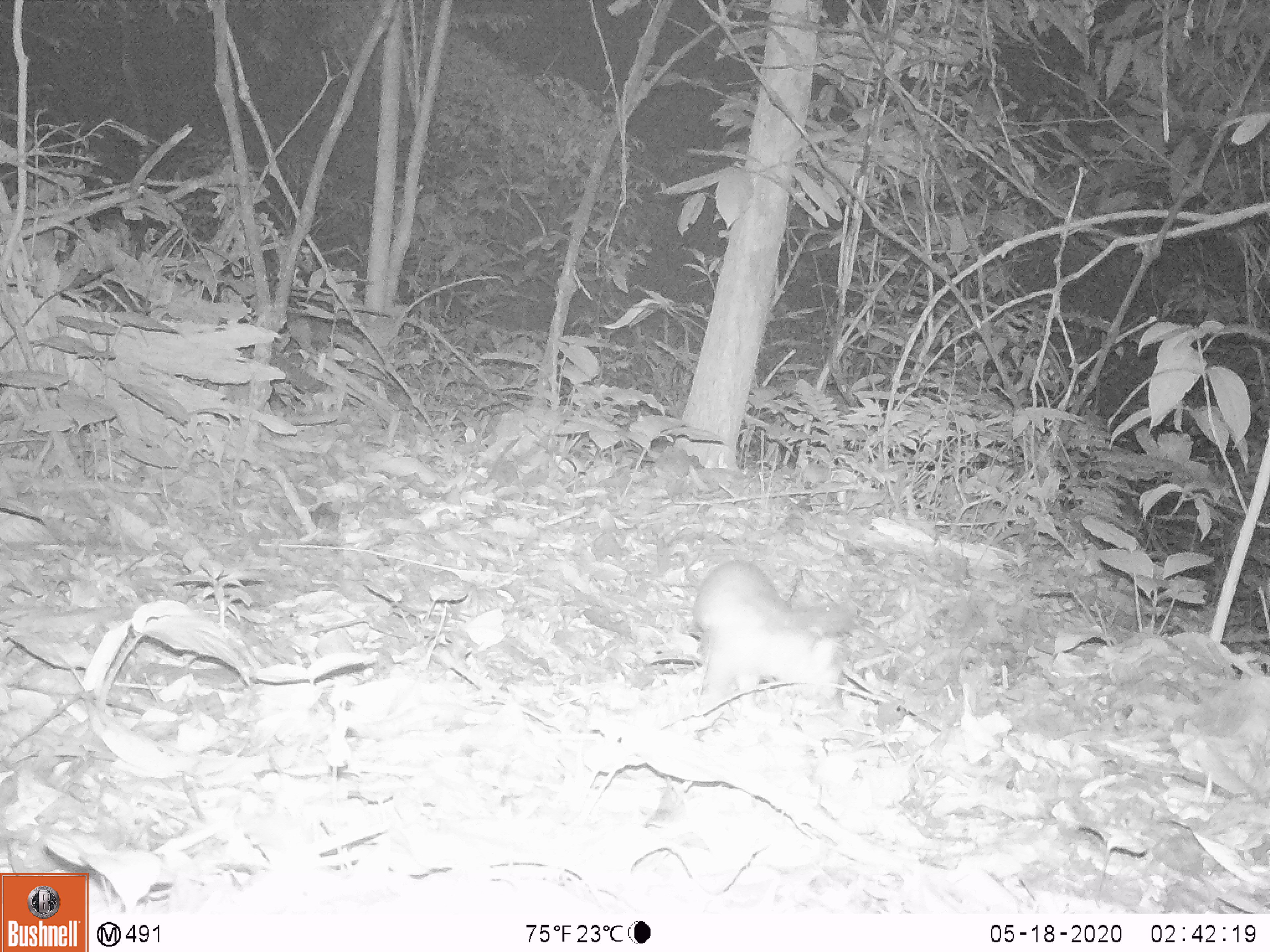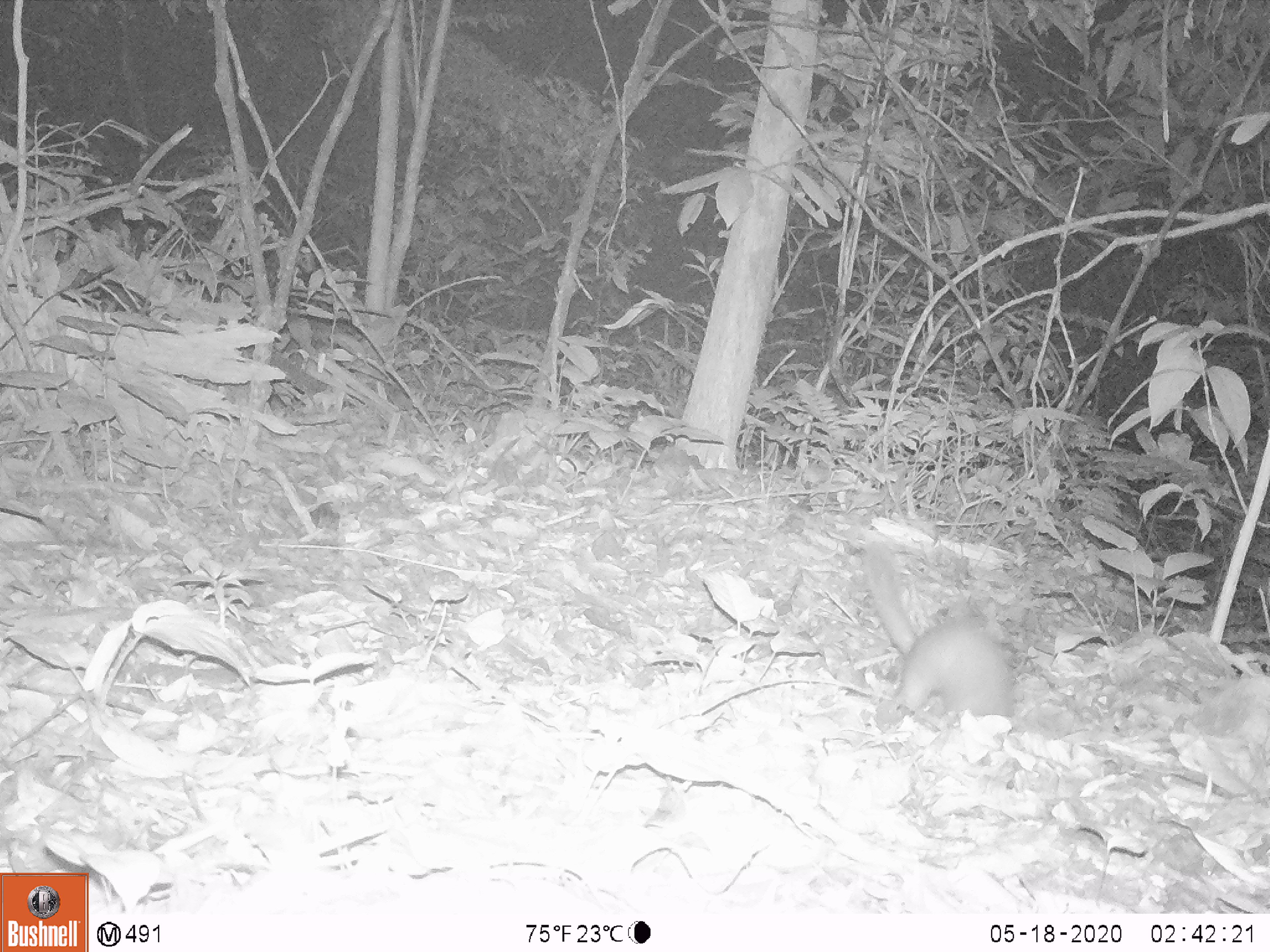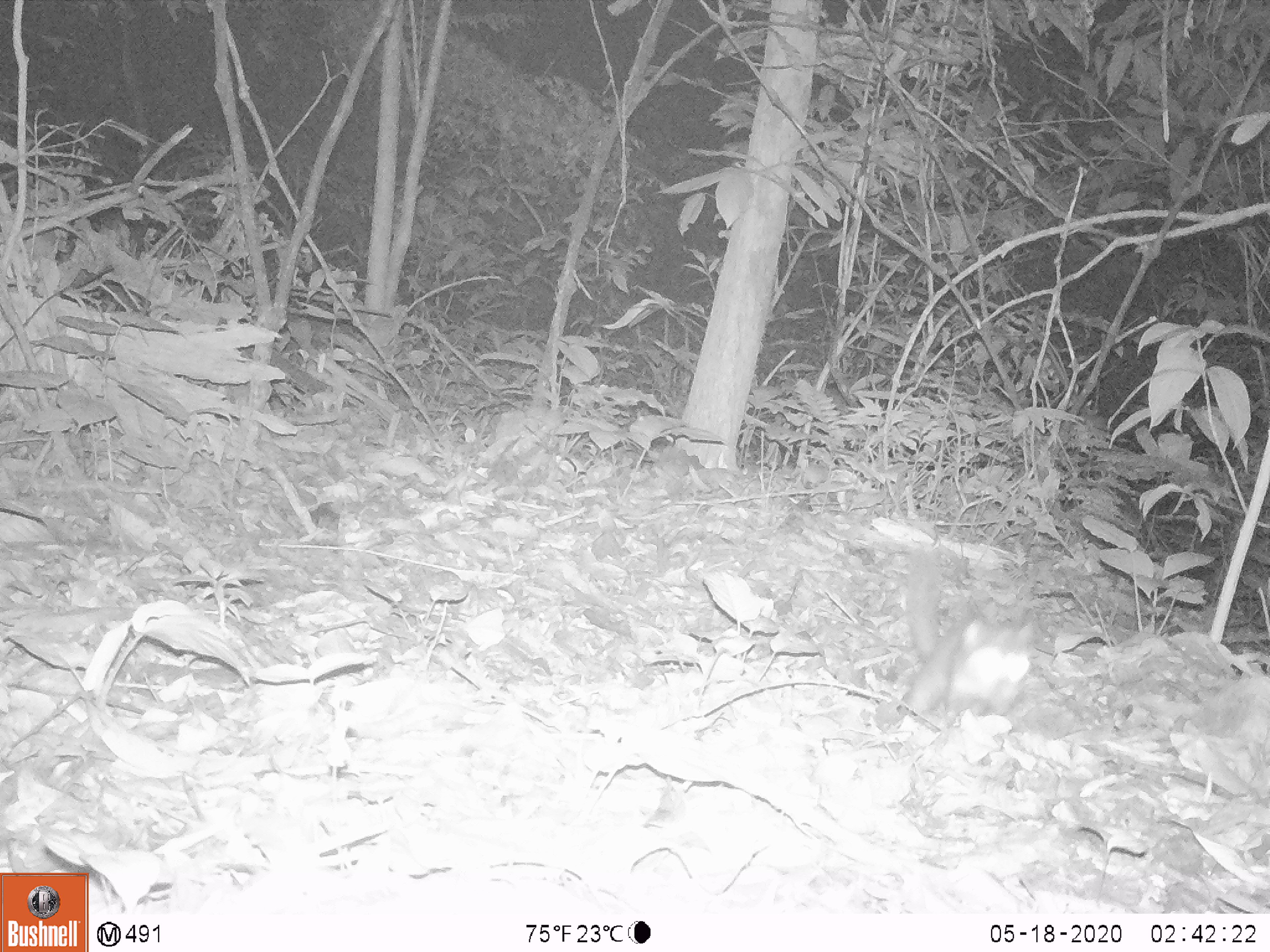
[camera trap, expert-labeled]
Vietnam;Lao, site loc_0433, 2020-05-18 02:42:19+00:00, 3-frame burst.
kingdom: Animalia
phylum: Chordata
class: Mammalia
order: Carnivora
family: Mustelidae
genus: Melogale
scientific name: Melogale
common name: ferret badger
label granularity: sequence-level